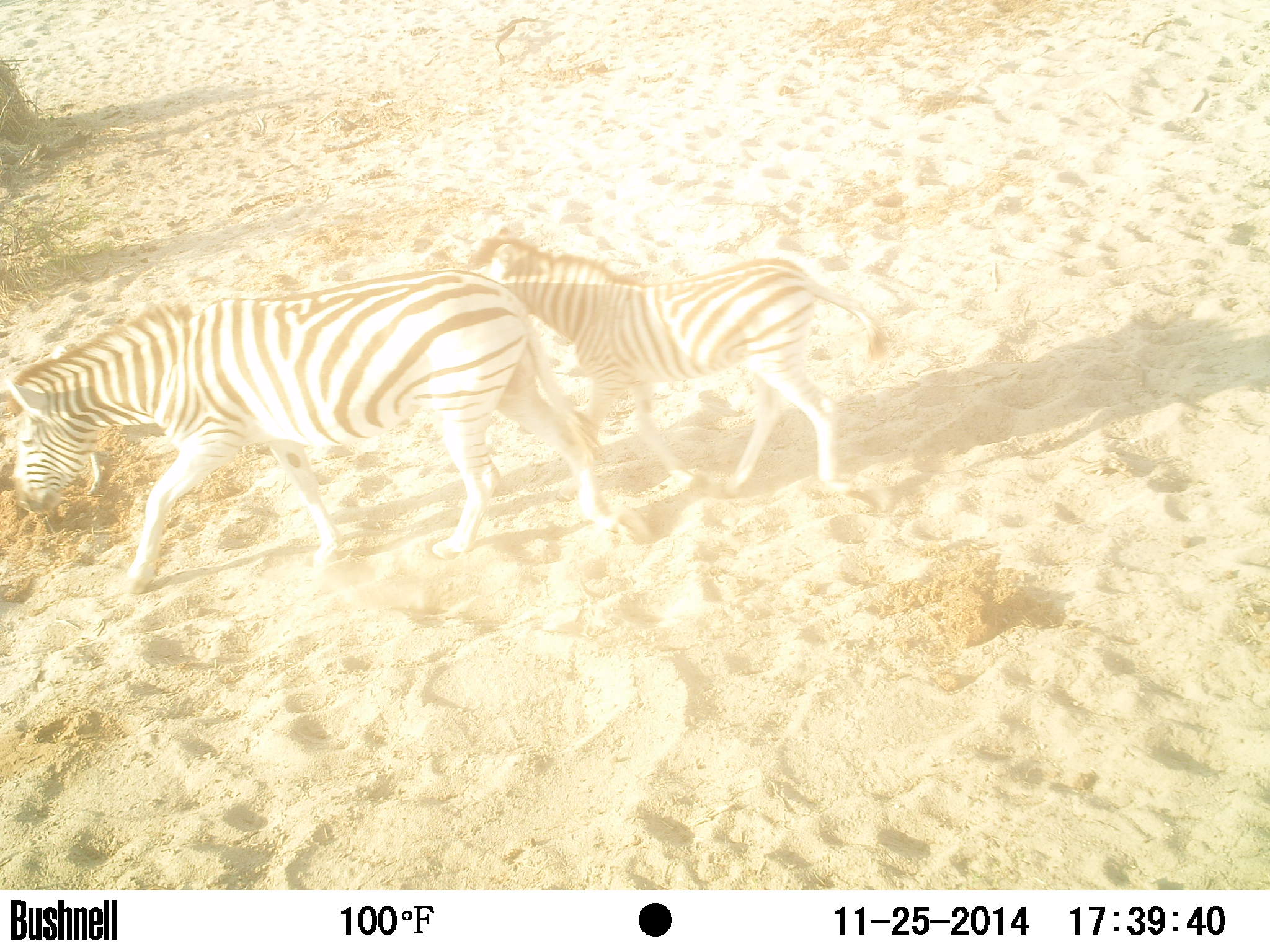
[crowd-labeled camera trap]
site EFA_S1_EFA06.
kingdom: Animalia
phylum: Chordata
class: Mammalia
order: Perissodactyla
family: Equidae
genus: Equus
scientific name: Equus quagga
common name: plains zebra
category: zebraplains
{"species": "zebraplains (plains zebra) (Equus quagga)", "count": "2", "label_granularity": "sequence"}